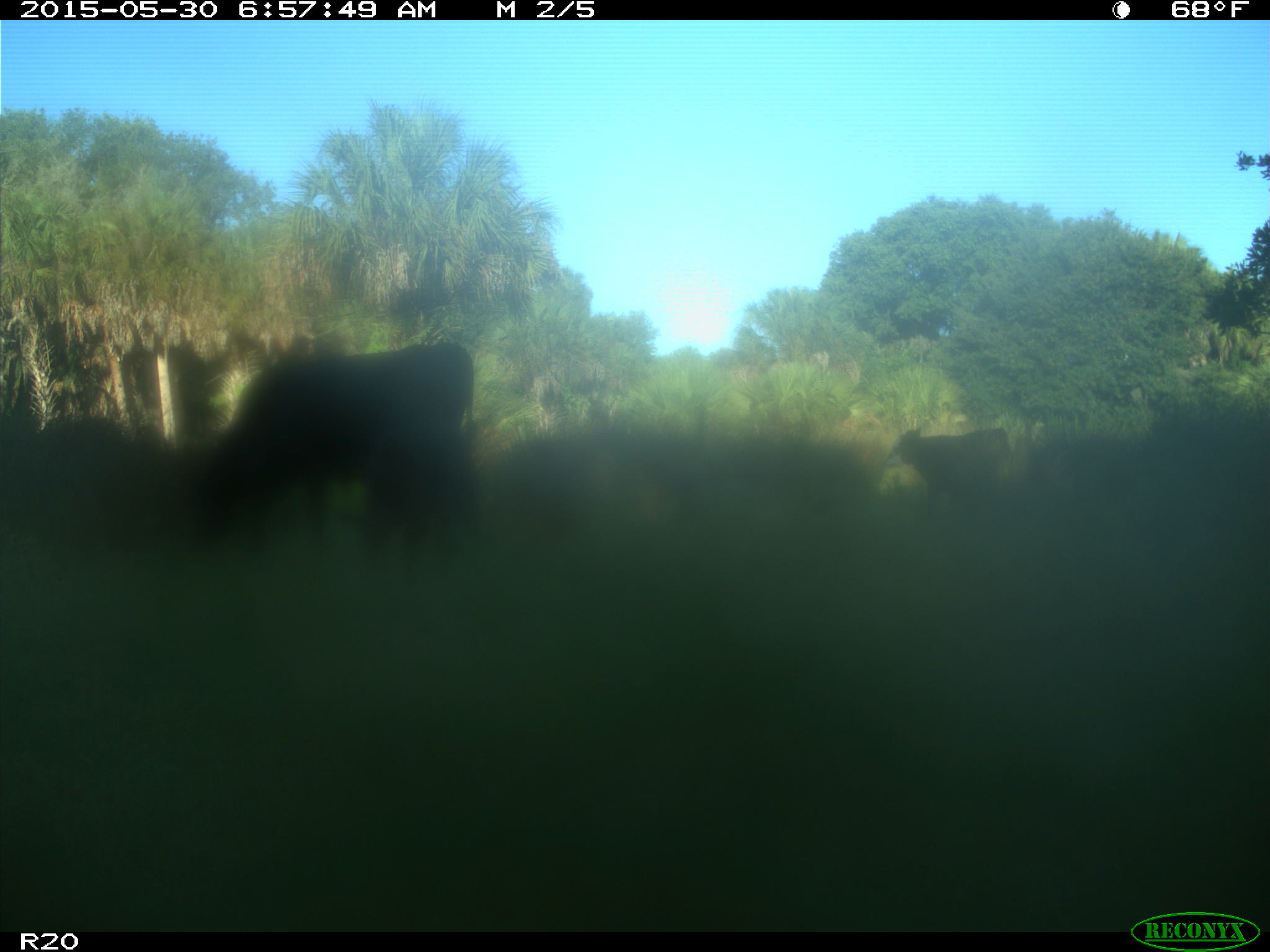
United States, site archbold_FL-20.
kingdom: Animalia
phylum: Chordata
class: Mammalia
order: Artiodactyla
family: Bovidae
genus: Bos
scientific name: Bos taurus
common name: domestic cow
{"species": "Bos taurus (domestic cow)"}